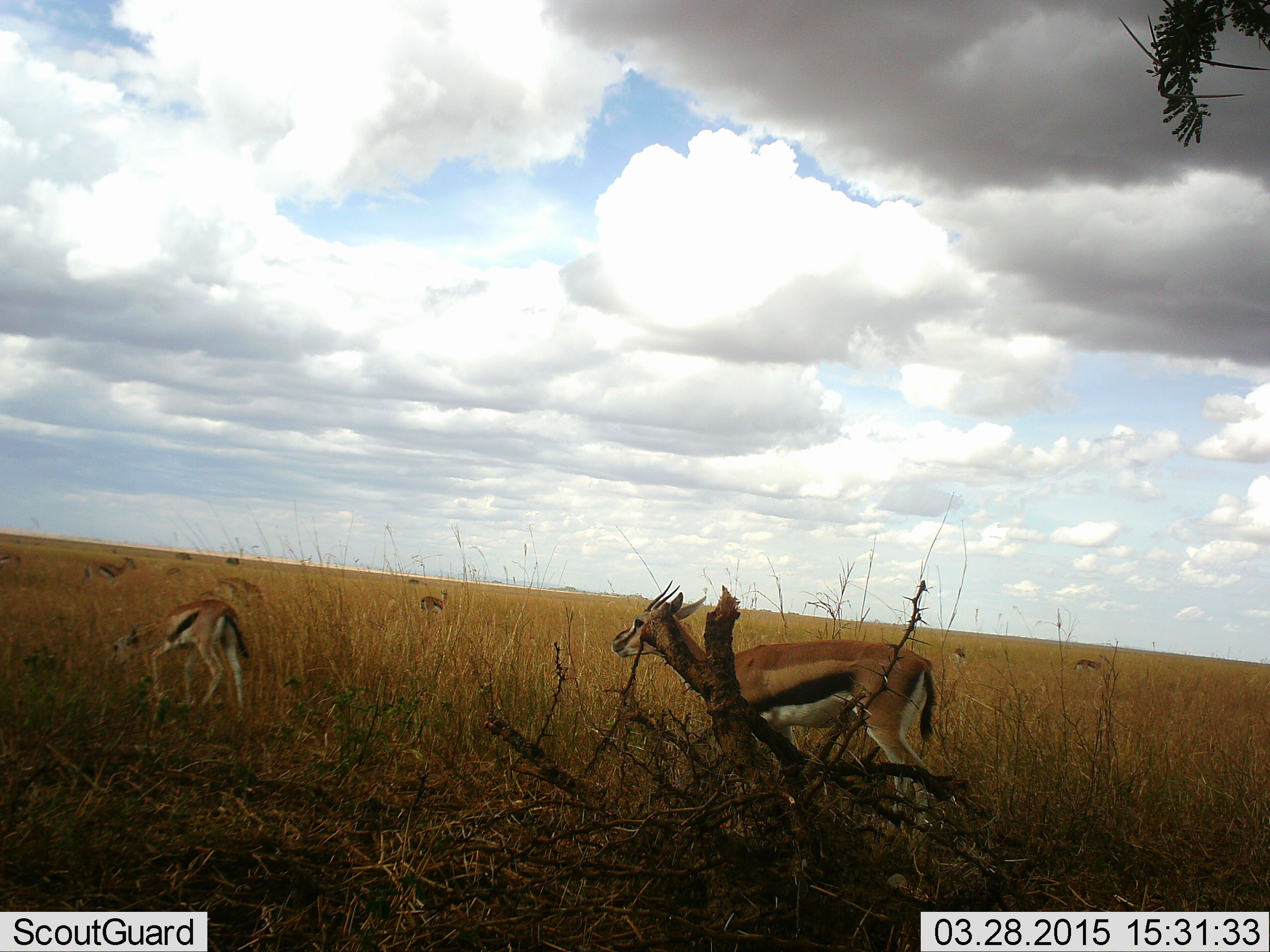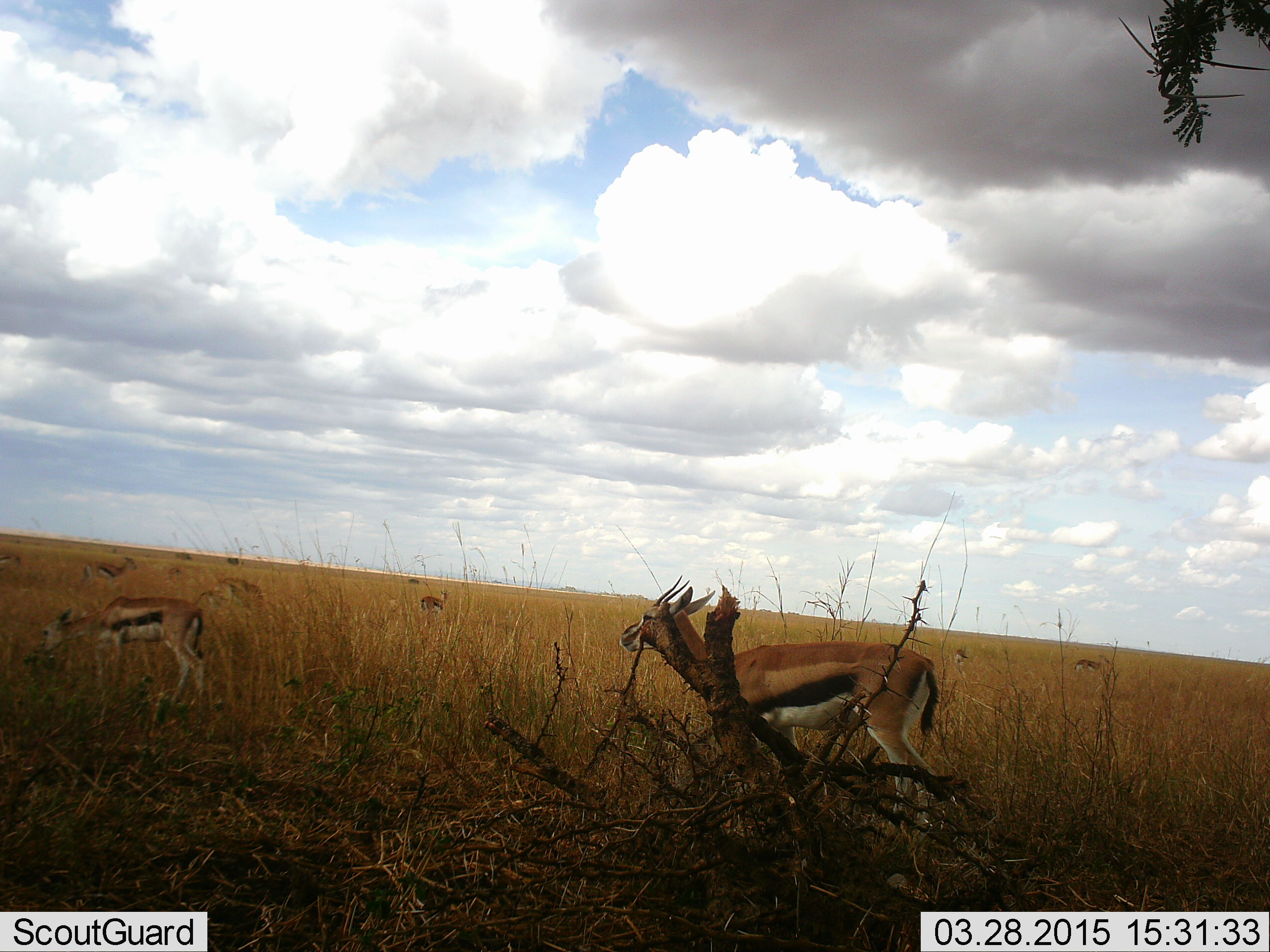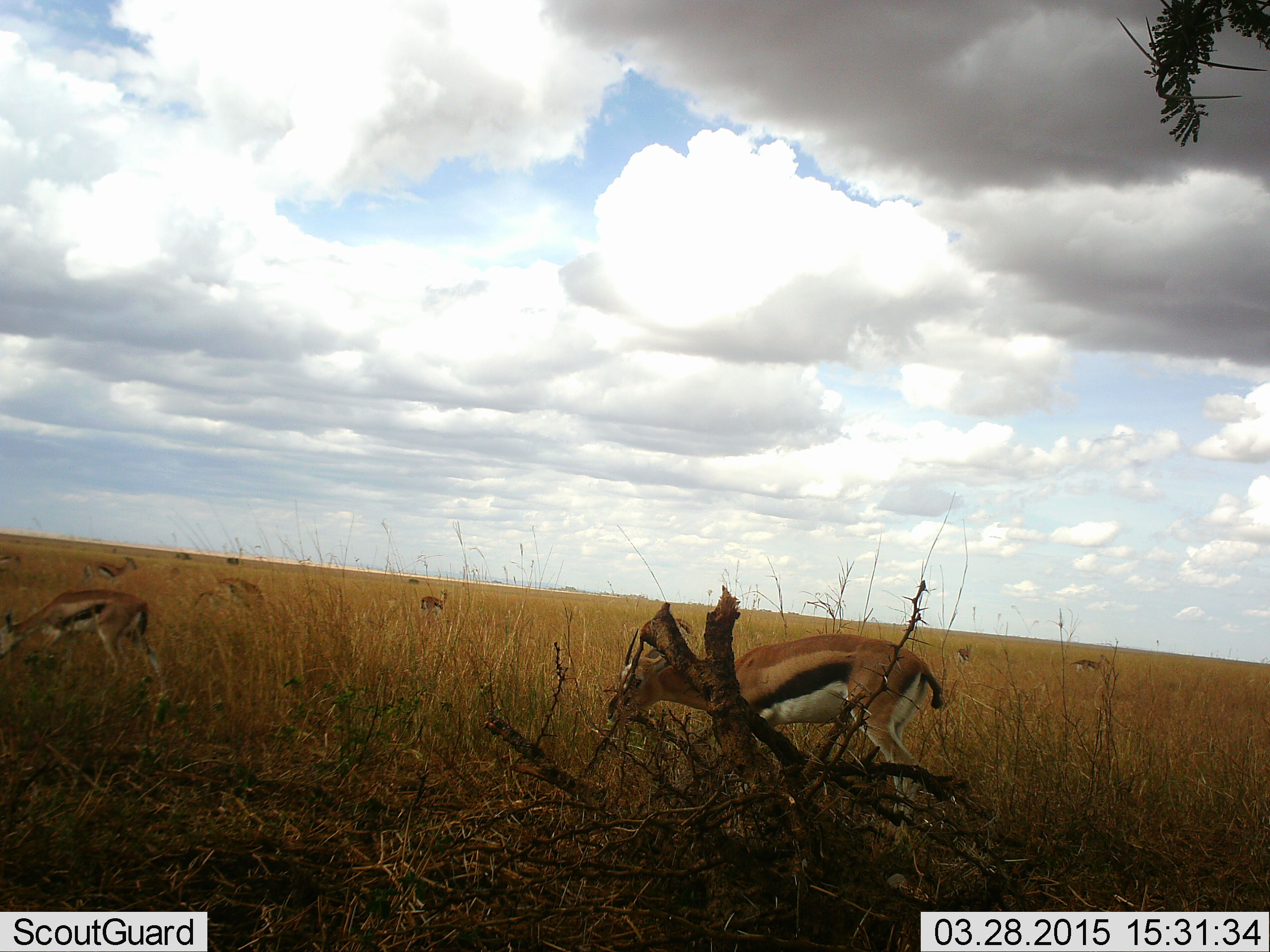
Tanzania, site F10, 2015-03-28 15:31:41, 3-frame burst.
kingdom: Animalia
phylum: Chordata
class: Mammalia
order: Artiodactyla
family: Bovidae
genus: Eudorcas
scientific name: Eudorcas thomsonii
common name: thomson's gazelle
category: gazellethomsons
Gazellethomsons (thomson's gazelle) (Eudorcas thomsonii), count 8. Behavior (volunteer vote fractions): standing 70%, resting 0%, moving 30%, interacting 0%. Young present (vote fraction): 0%. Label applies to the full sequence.